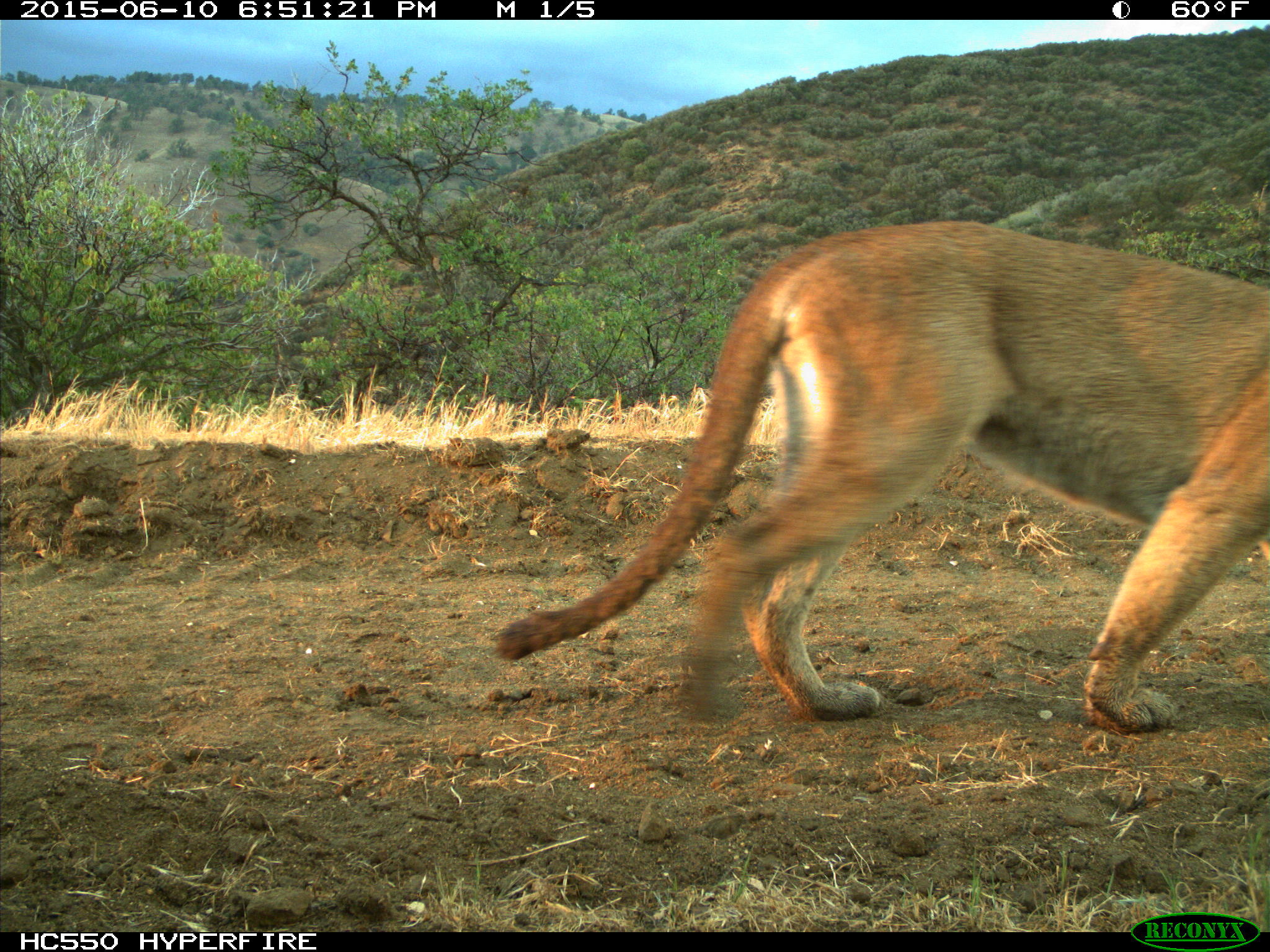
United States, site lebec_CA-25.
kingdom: Animalia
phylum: Chordata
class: Mammalia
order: Carnivora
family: Felidae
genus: Puma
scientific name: Puma concolor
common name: mountain lion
Puma concolor (mountain lion).